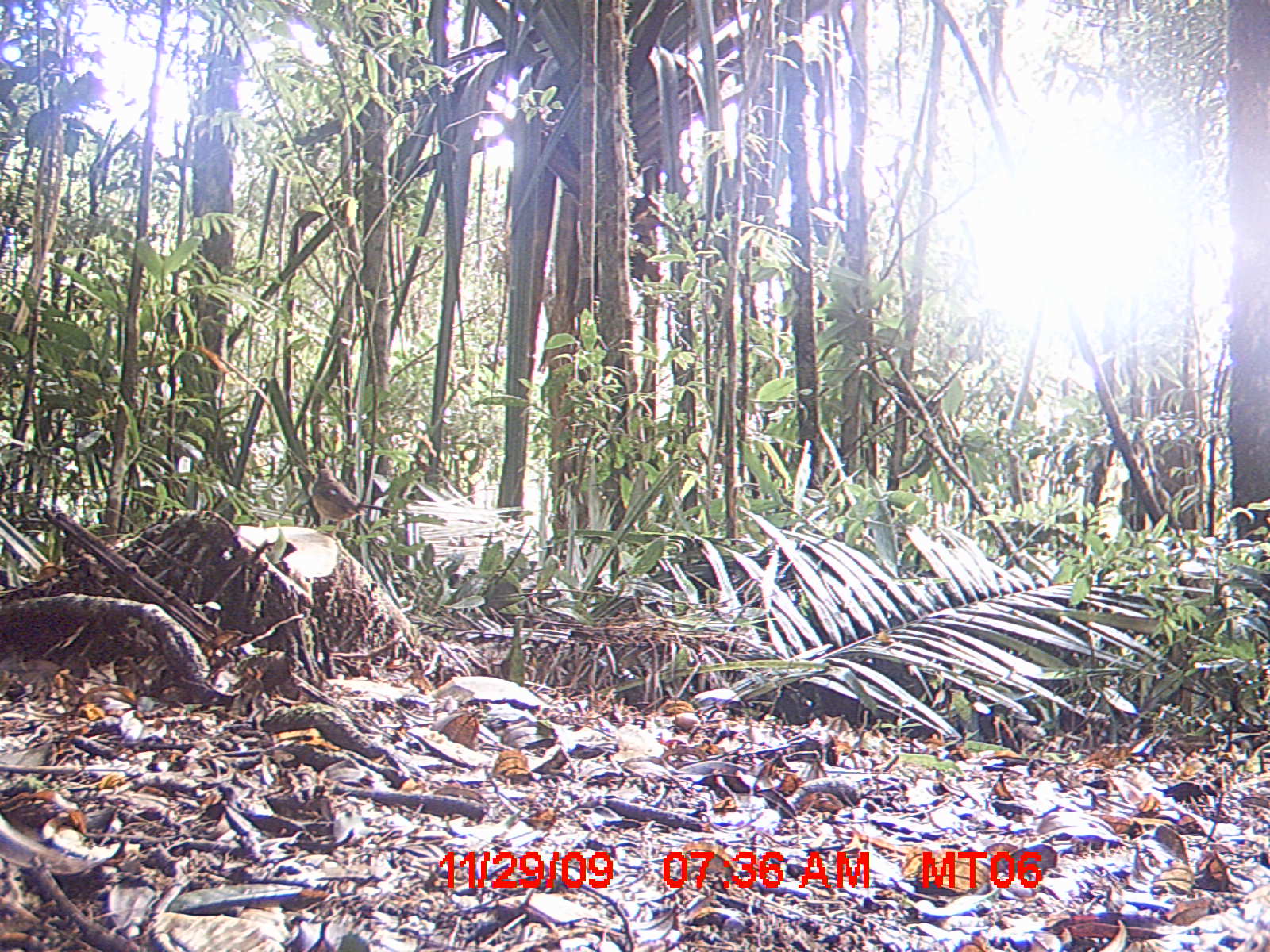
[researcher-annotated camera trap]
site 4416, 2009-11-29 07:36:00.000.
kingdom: Animalia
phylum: Chordata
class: Aves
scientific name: Aves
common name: bird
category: unknown bird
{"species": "unknown bird (bird) (Aves)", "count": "1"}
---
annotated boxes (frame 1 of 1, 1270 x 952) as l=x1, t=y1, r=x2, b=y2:
unknown bird: l=310, t=463, r=392, b=539